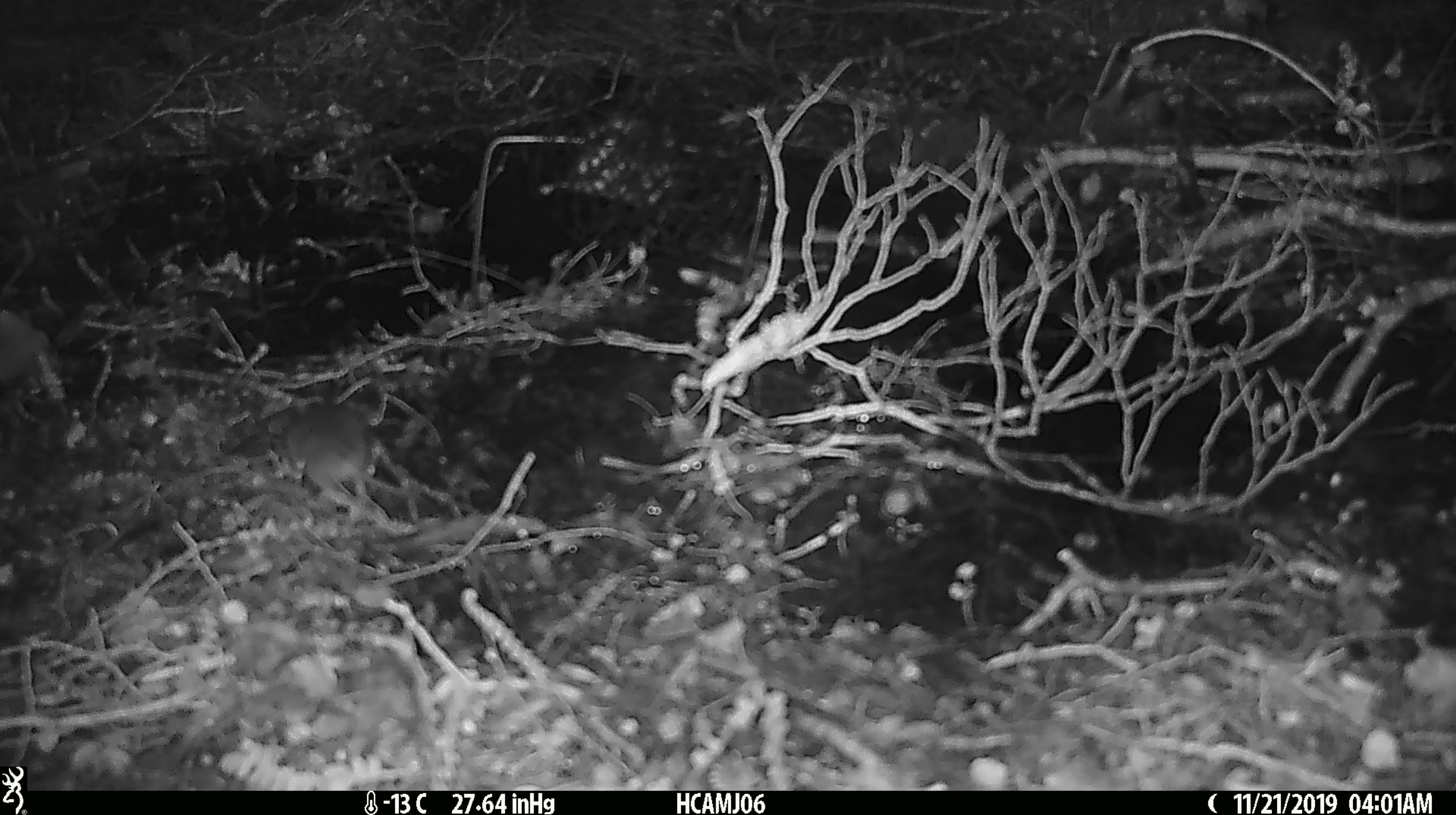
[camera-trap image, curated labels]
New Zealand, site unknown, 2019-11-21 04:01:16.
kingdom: Animalia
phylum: Chordata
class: Mammalia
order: Rodentia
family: Muridae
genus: Mus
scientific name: Mus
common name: mouse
Mouse (Mus).